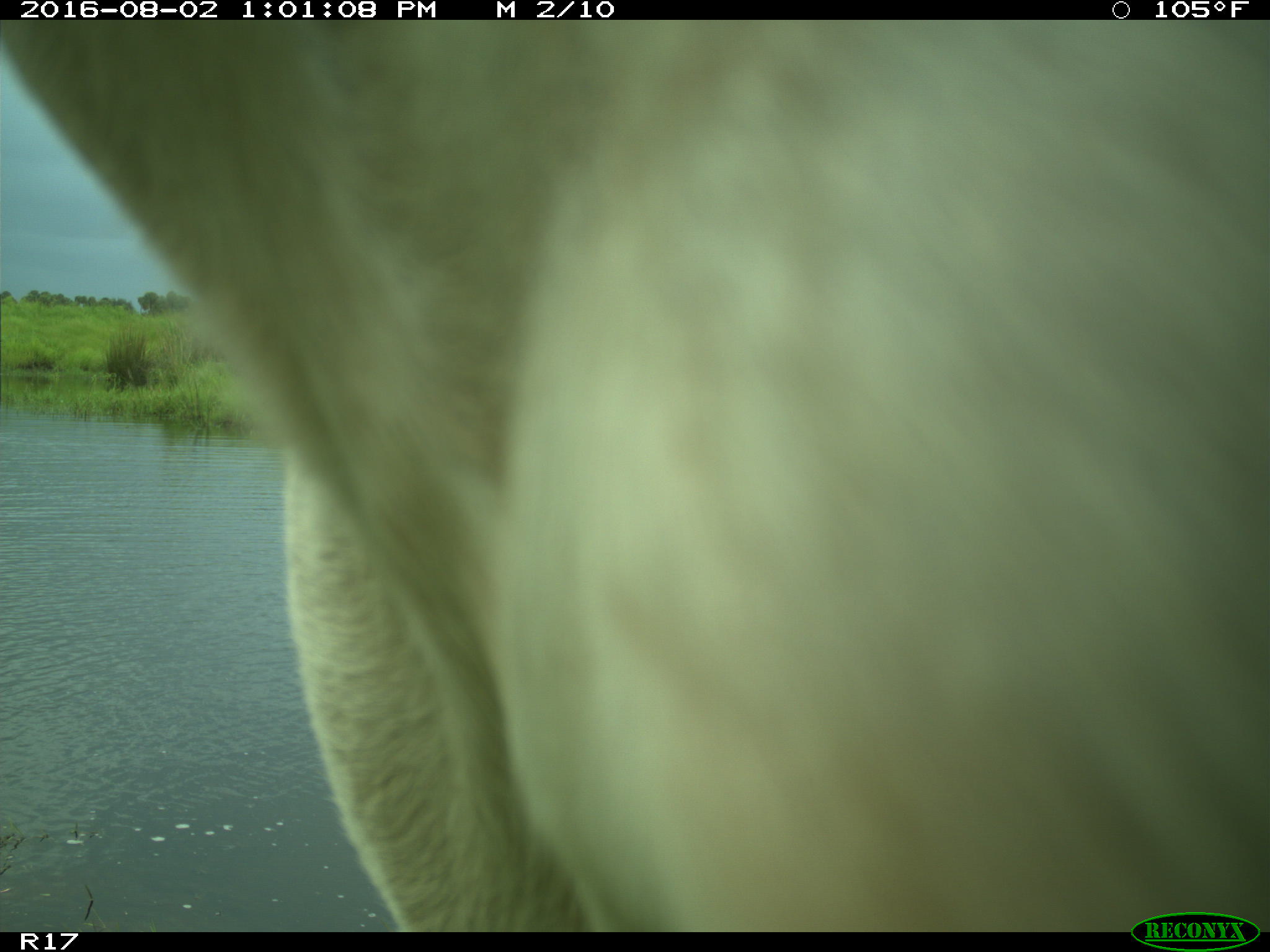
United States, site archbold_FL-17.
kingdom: Animalia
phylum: Chordata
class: Mammalia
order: Artiodactyla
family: Bovidae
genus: Bos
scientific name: Bos taurus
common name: domestic cow